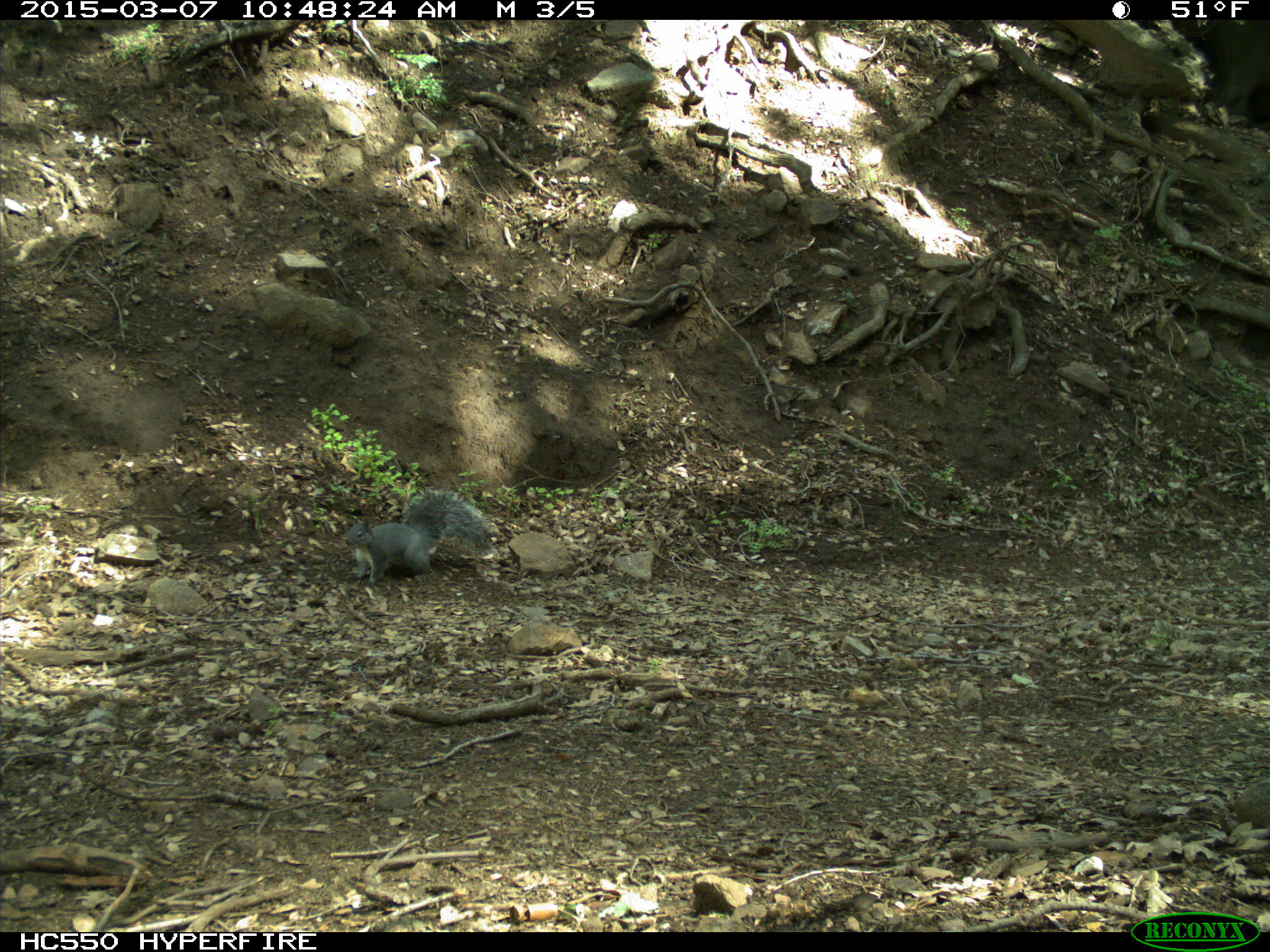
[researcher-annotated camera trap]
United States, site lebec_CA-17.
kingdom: Animalia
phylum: Chordata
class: Mammalia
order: Rodentia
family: Sciuridae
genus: Sciurus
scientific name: Sciurus carolinensis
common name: eastern gray squirrel